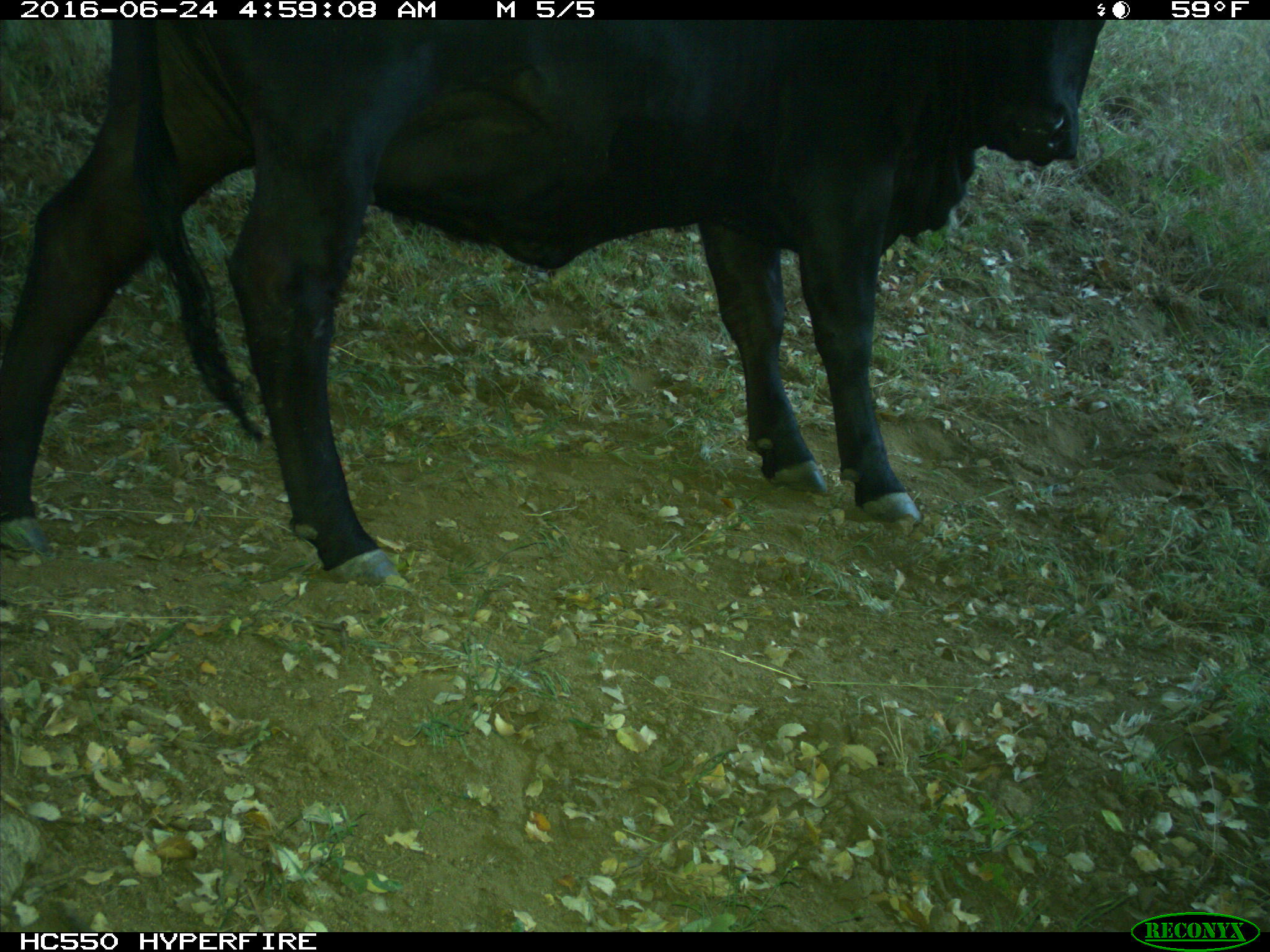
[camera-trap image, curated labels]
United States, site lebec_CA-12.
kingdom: Animalia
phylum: Chordata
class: Mammalia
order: Artiodactyla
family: Bovidae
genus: Bos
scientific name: Bos taurus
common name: domestic cow